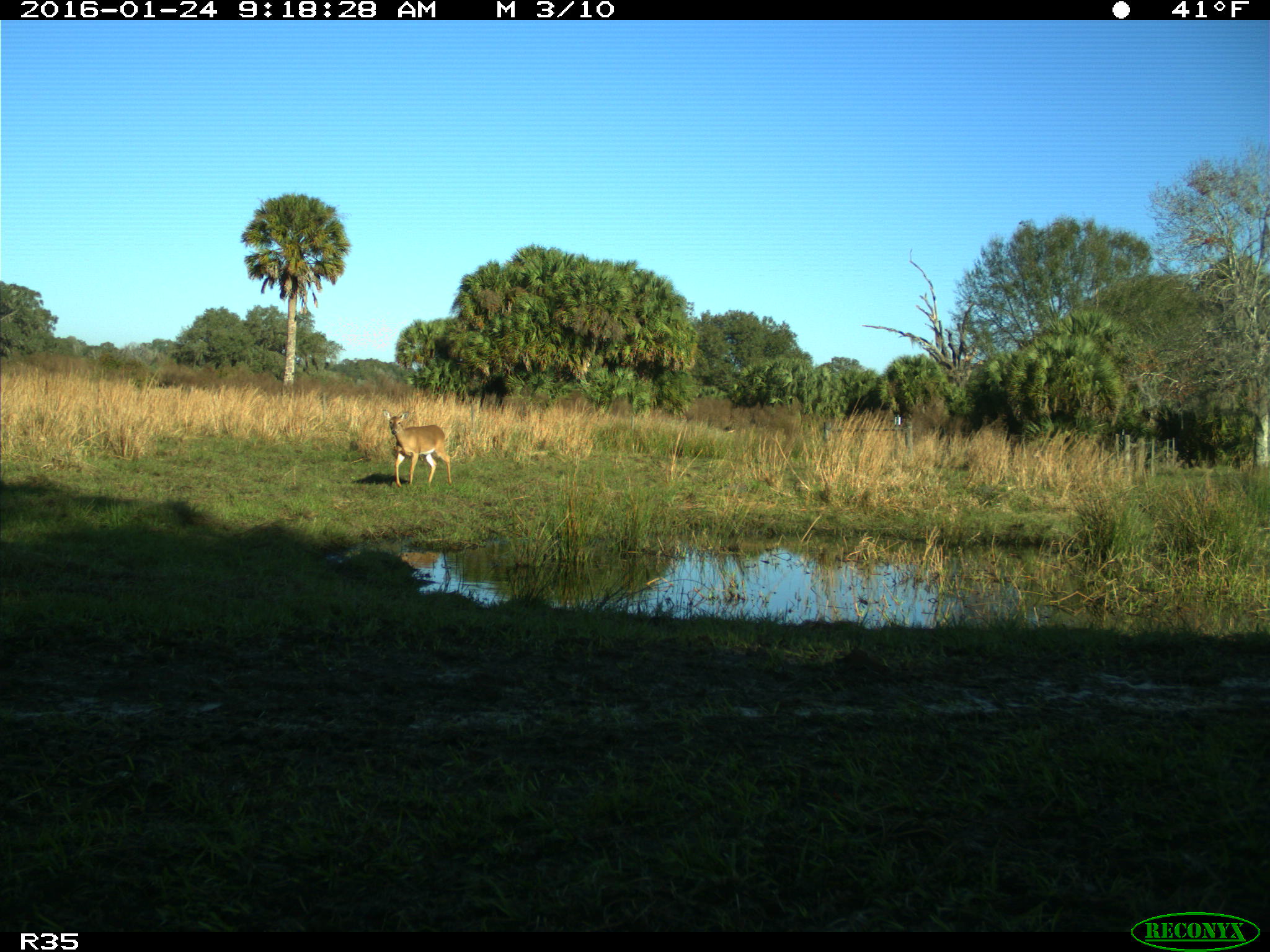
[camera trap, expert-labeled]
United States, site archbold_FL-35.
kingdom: Animalia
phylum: Chordata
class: Mammalia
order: Artiodactyla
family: Cervidae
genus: Odocoileus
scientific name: Odocoileus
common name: deer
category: unidentified deer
Unidentified deer (deer) (Odocoileus).